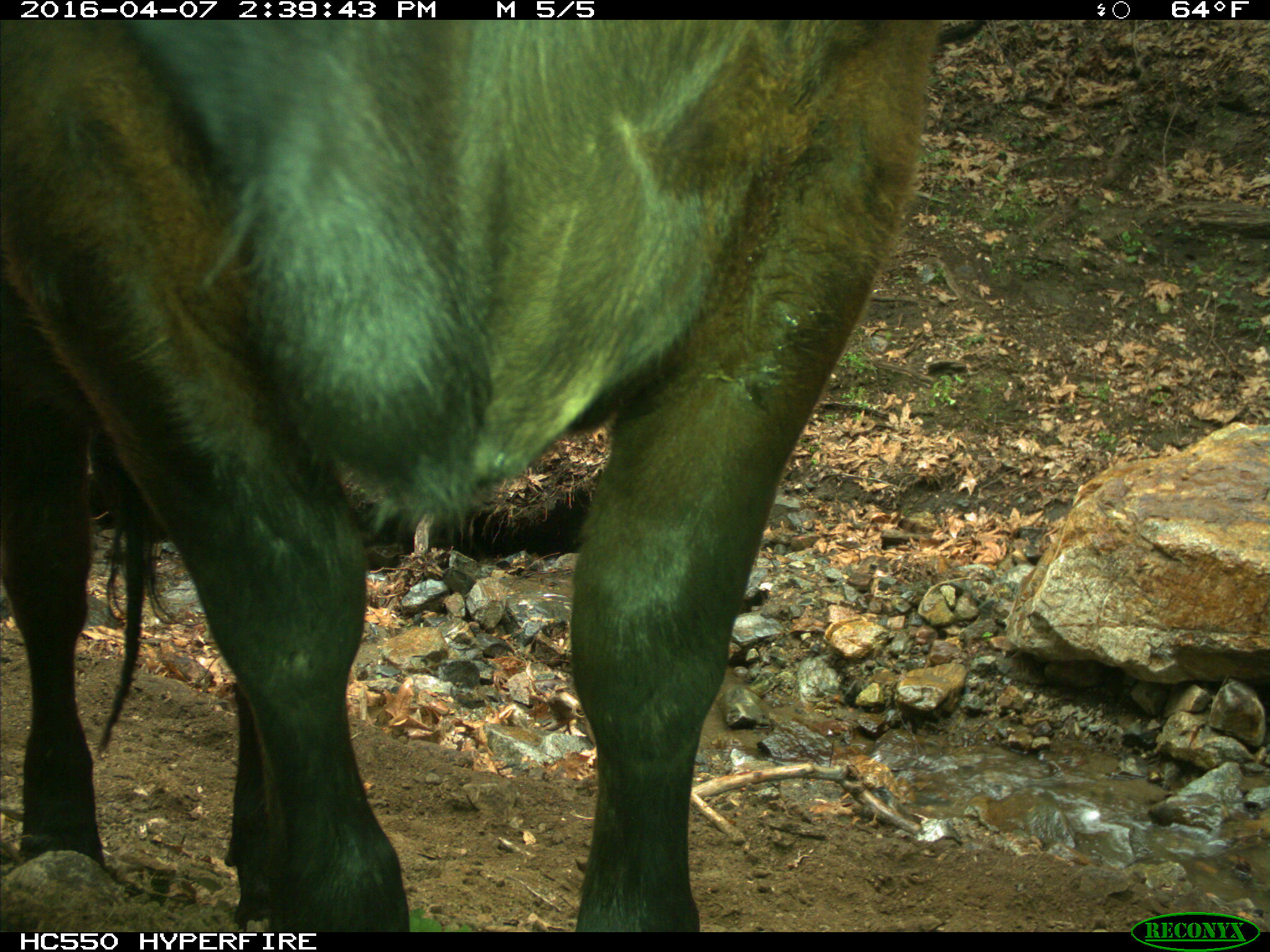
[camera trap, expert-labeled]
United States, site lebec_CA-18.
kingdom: Animalia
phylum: Chordata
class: Mammalia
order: Artiodactyla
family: Bovidae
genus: Bos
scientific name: Bos taurus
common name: domestic cow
Bos taurus (domestic cow).